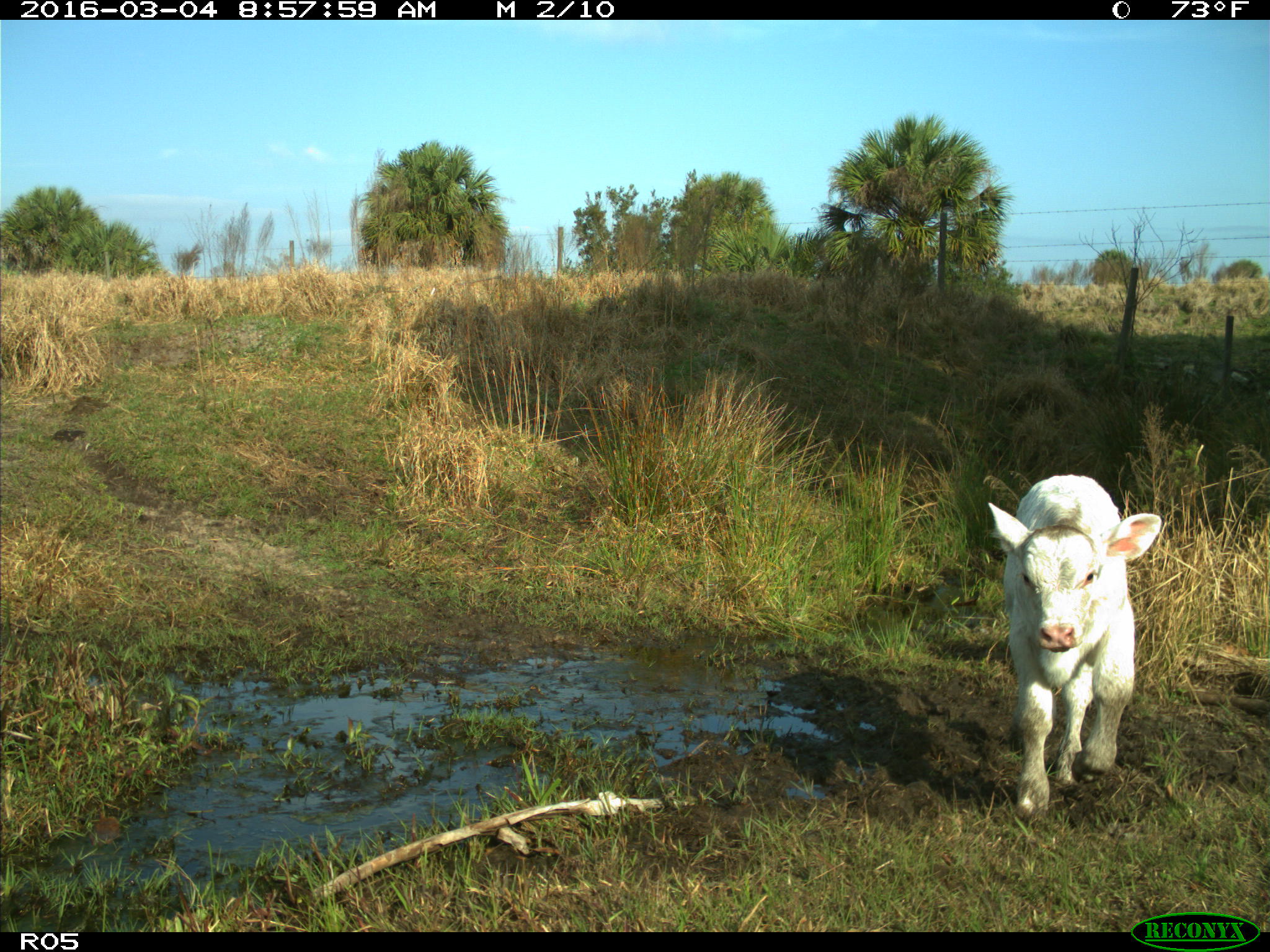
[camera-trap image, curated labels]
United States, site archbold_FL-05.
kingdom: Animalia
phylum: Chordata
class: Mammalia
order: Artiodactyla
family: Bovidae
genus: Bos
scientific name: Bos taurus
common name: domestic cow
Bos taurus (domestic cow).